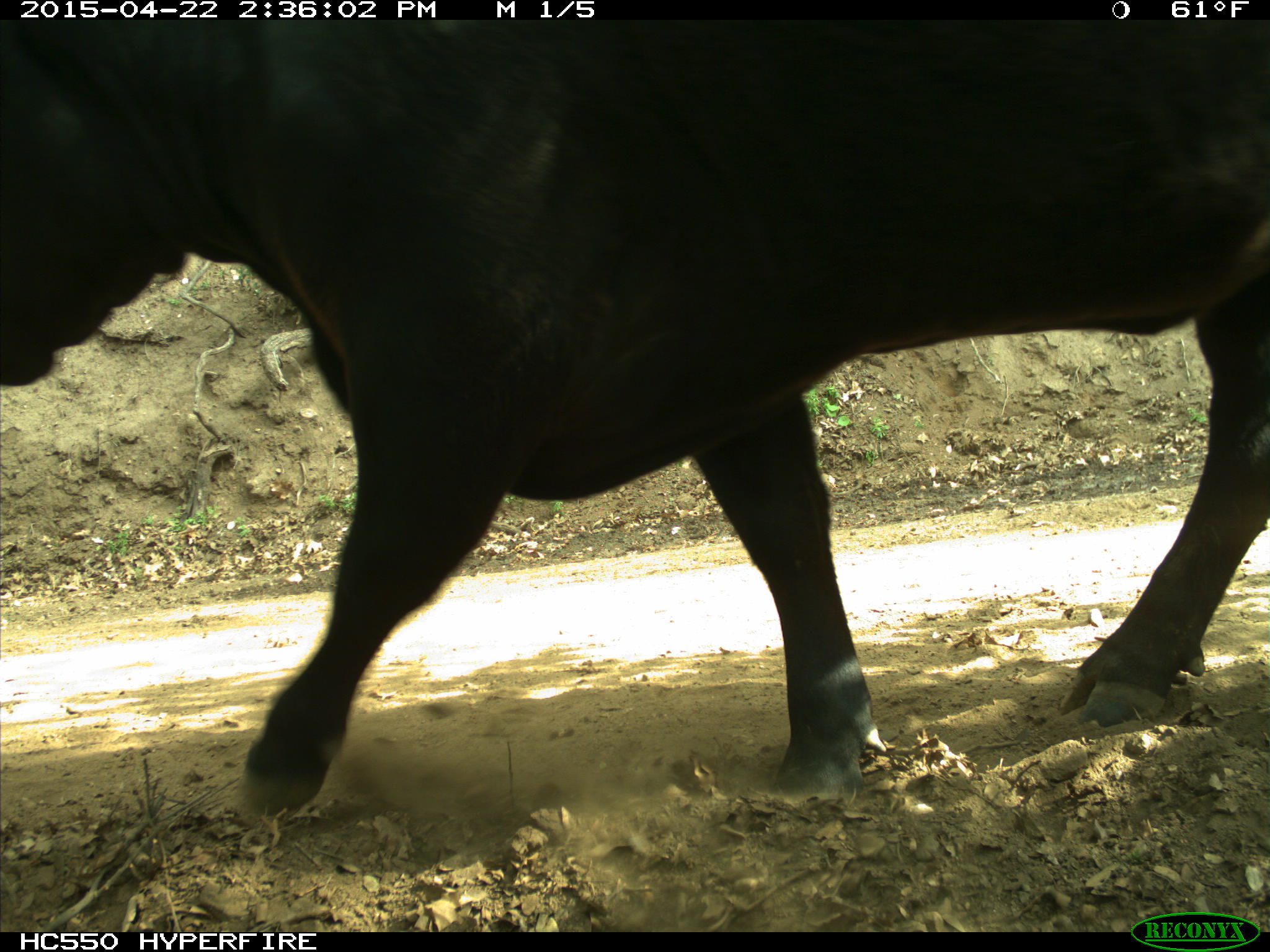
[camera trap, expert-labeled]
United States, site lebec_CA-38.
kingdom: Animalia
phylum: Chordata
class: Mammalia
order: Artiodactyla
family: Bovidae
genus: Bos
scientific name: Bos taurus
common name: domestic cow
Bos taurus (domestic cow).